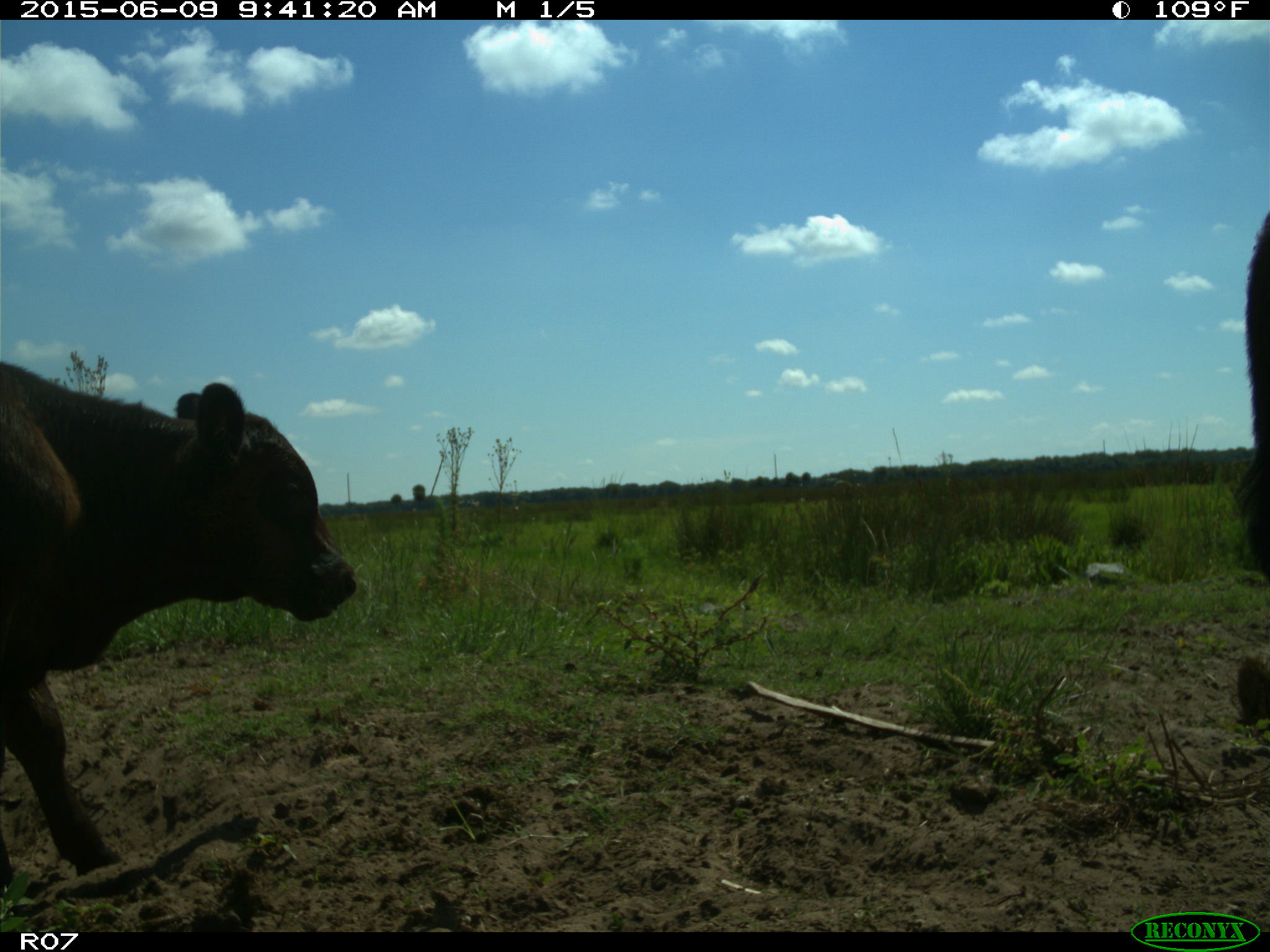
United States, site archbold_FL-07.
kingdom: Animalia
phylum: Chordata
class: Mammalia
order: Artiodactyla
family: Bovidae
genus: Bos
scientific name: Bos taurus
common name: domestic cow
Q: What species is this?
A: Bos taurus (domestic cow).